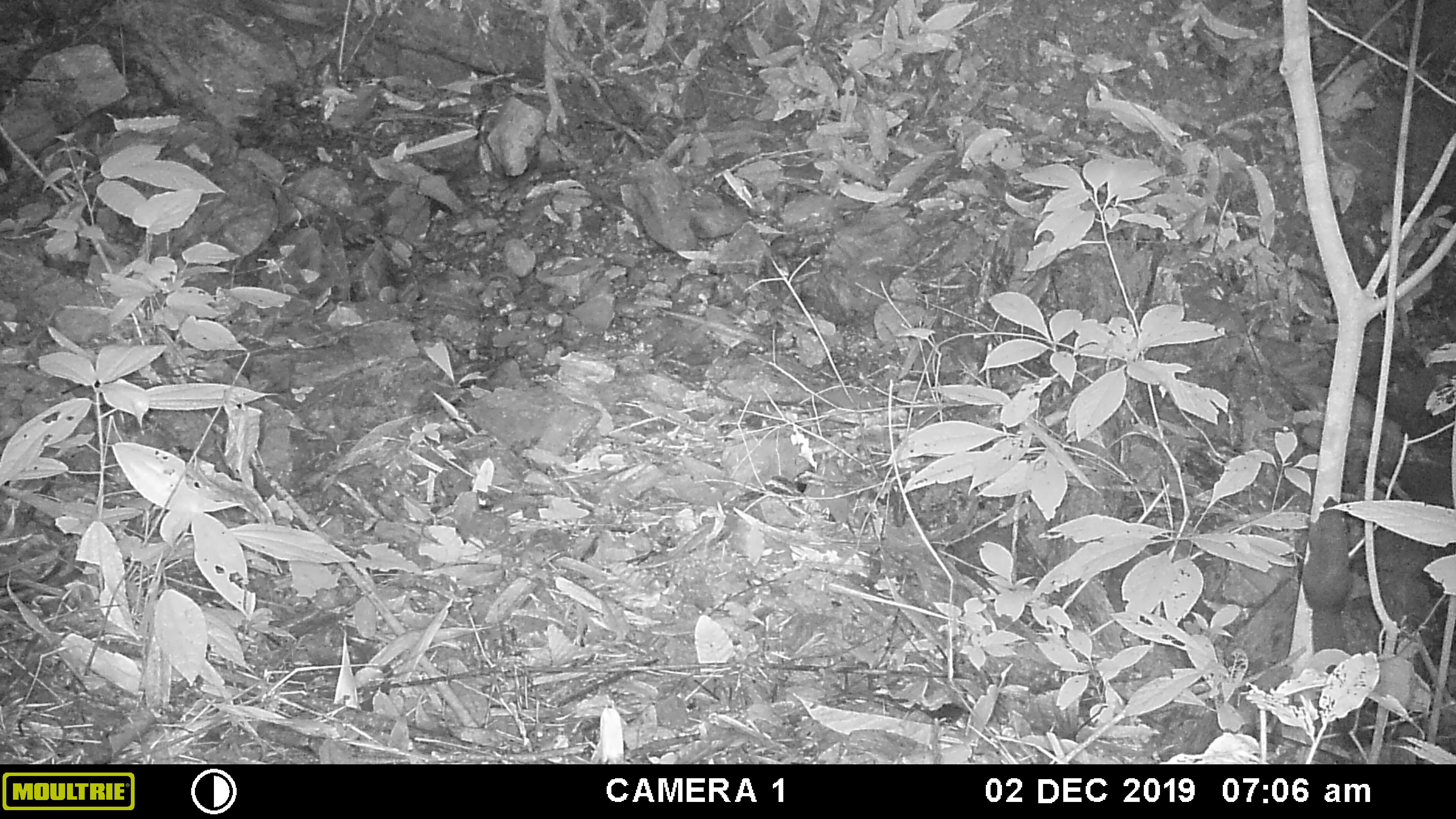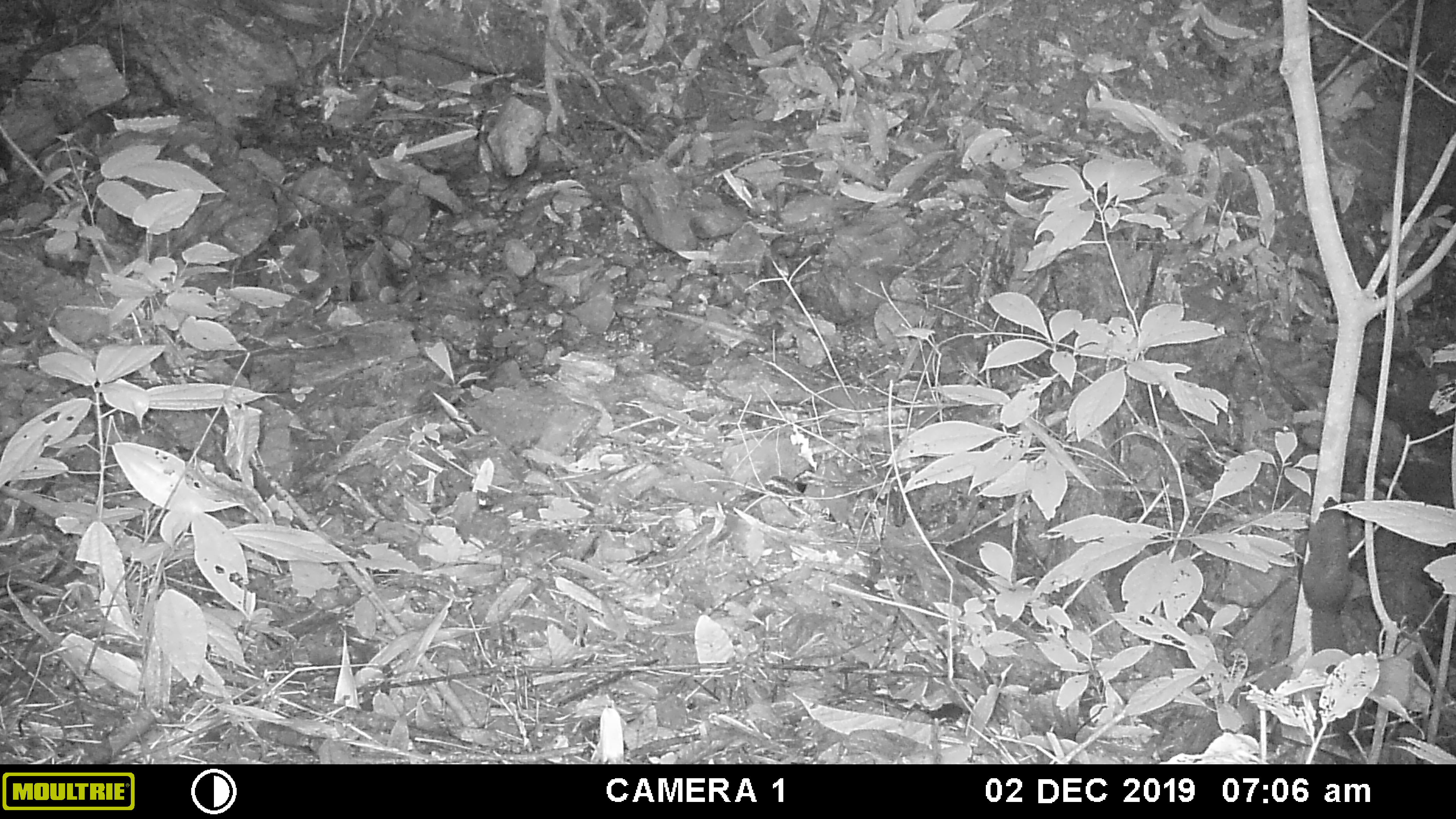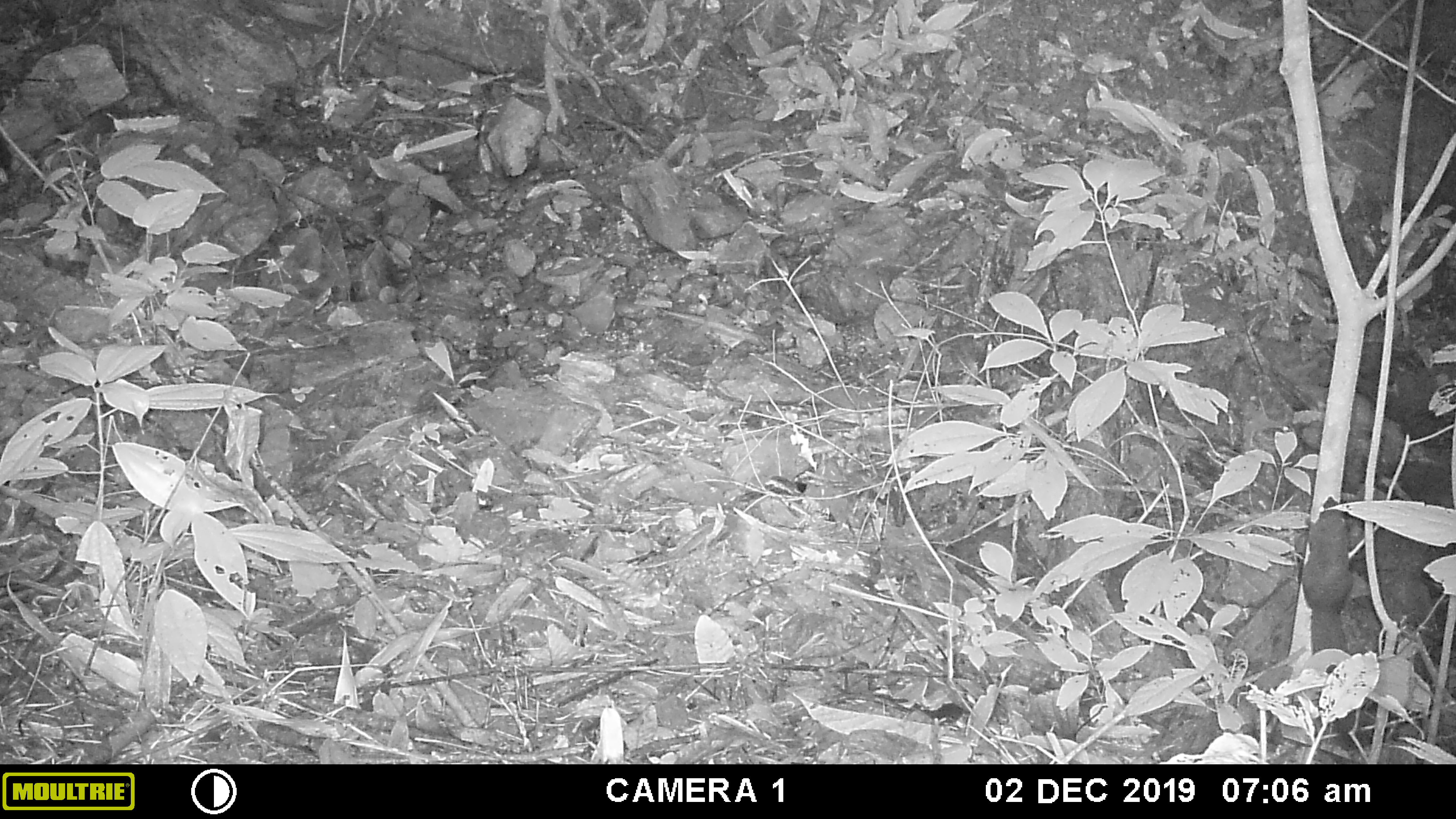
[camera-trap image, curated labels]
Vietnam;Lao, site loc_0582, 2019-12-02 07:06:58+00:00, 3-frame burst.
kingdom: Animalia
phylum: Chordata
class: Mammalia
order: Rodentia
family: Sciuridae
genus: Callosciurus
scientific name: Callosciurus erythraeus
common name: pallas's squirrel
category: pallass squirrel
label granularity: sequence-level